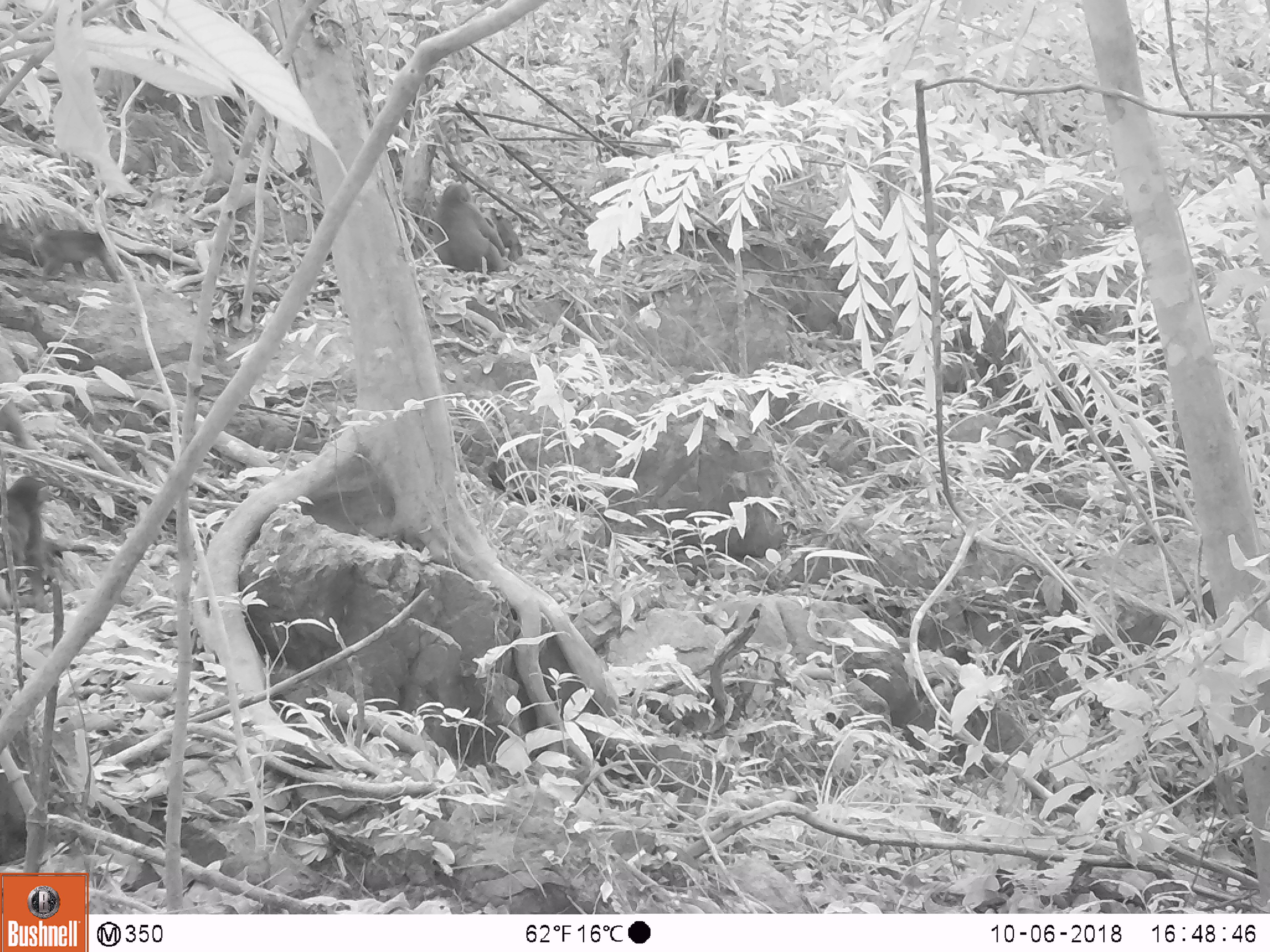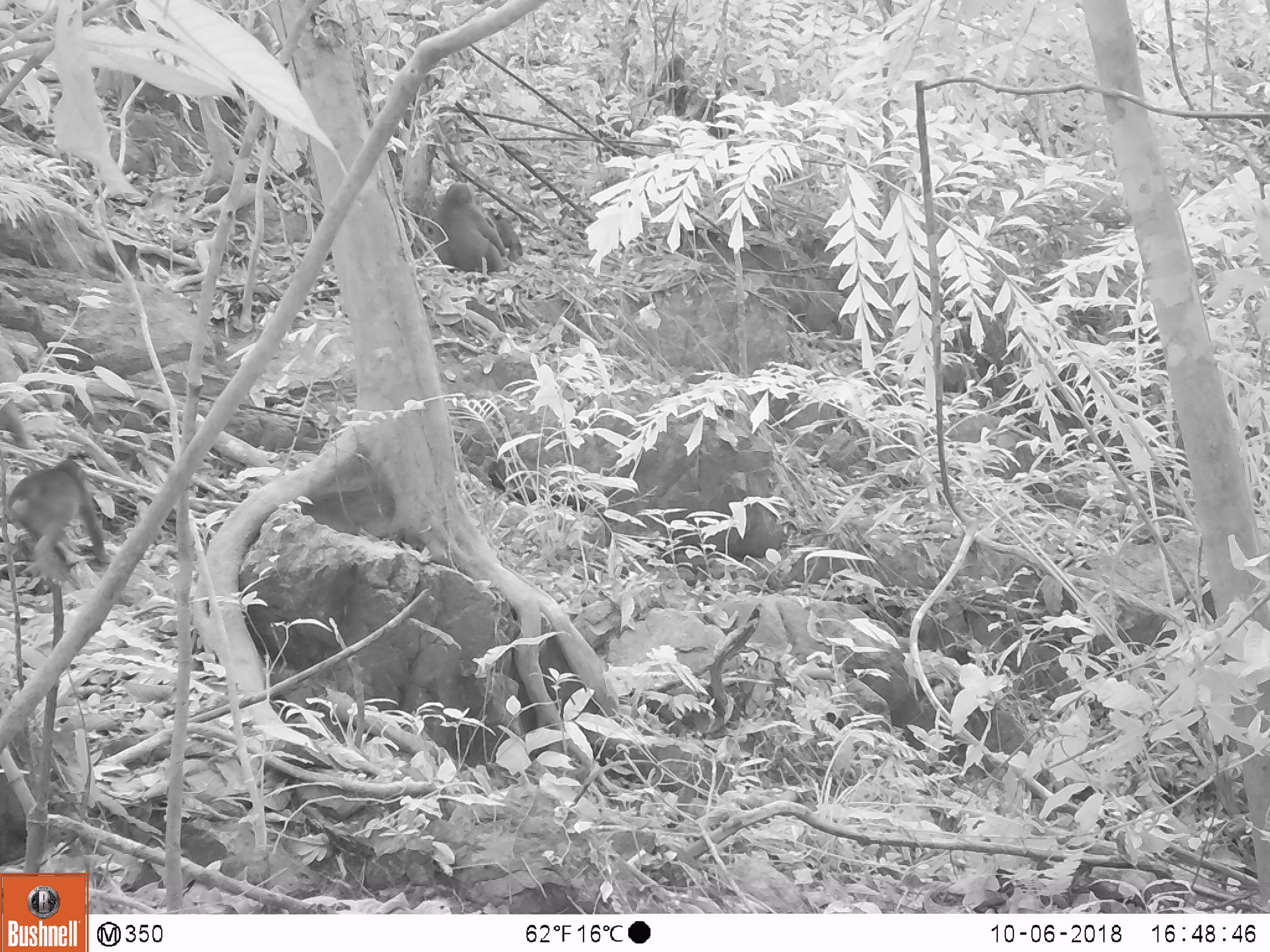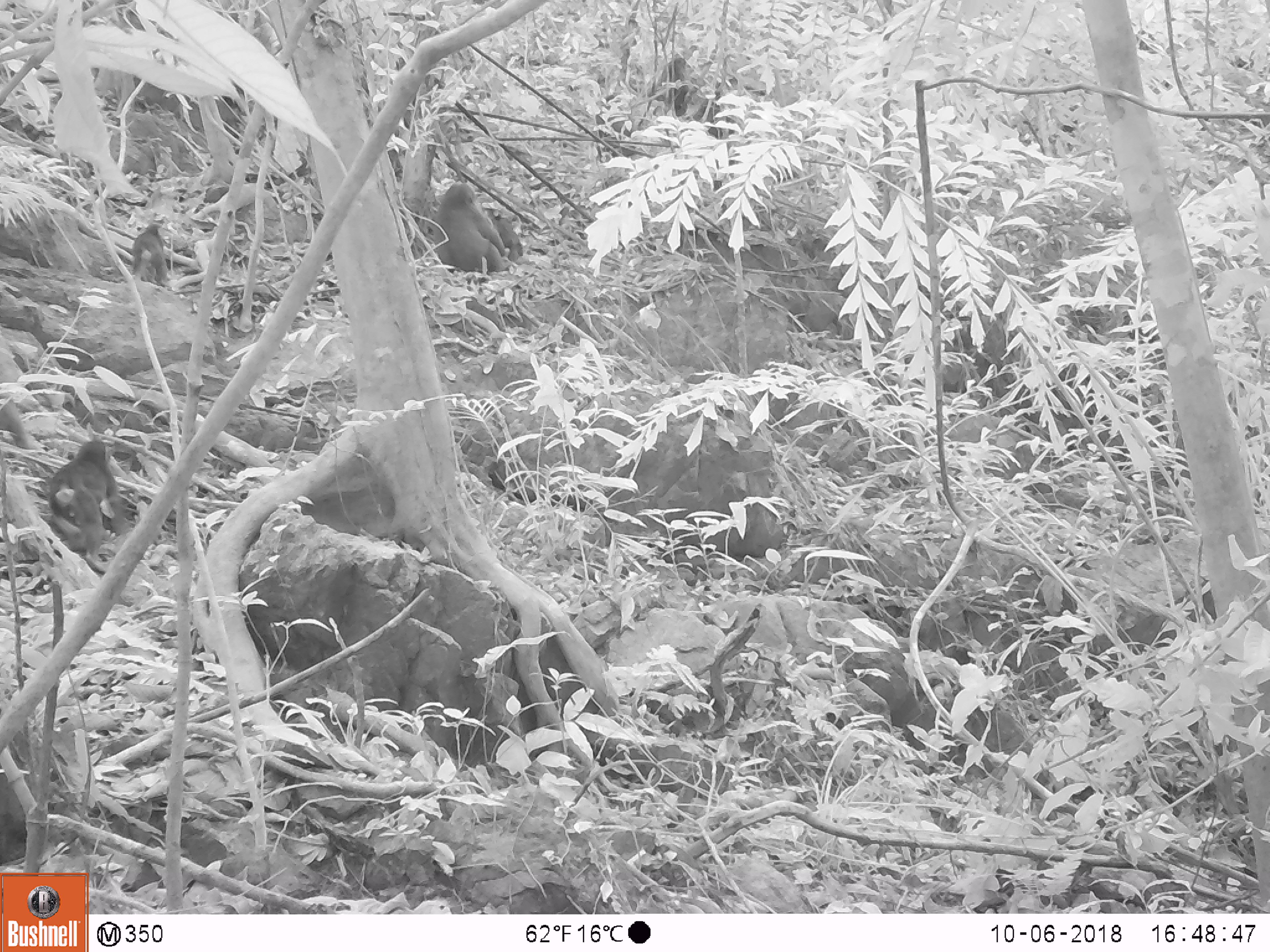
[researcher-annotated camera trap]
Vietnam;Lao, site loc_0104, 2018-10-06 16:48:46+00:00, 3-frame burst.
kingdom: Animalia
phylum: Chordata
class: Mammalia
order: Primates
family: Cercopithecidae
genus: Macaca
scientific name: Macaca arctoides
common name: stump-tailed macaque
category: stump tailed macaque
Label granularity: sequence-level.